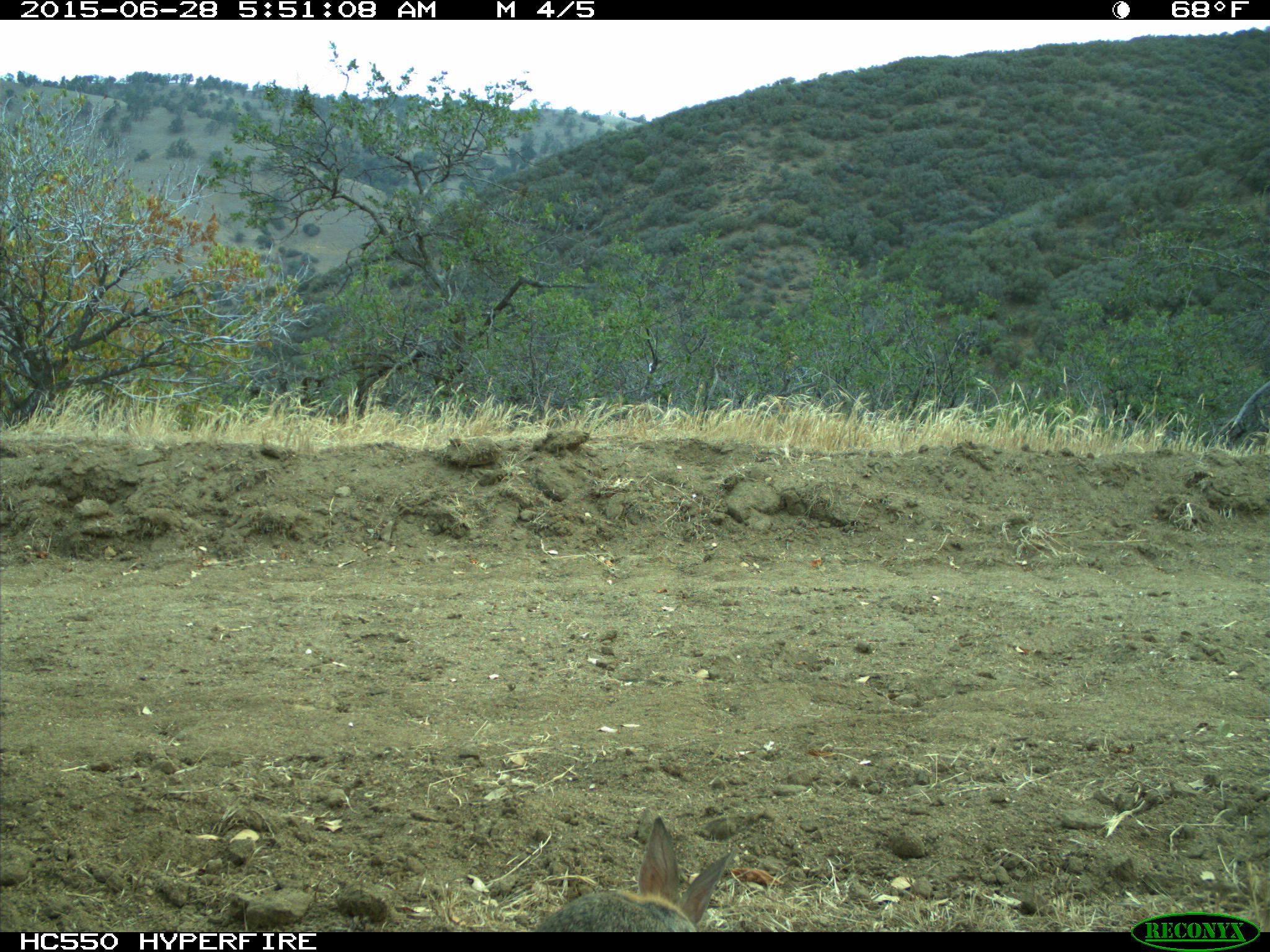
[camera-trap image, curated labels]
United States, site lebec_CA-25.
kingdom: Animalia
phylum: Chordata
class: Mammalia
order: Lagomorpha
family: Leporidae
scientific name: Leporidae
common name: rabbits and hares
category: unidentified rabbit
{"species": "unidentified rabbit (rabbits and hares) (Leporidae)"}